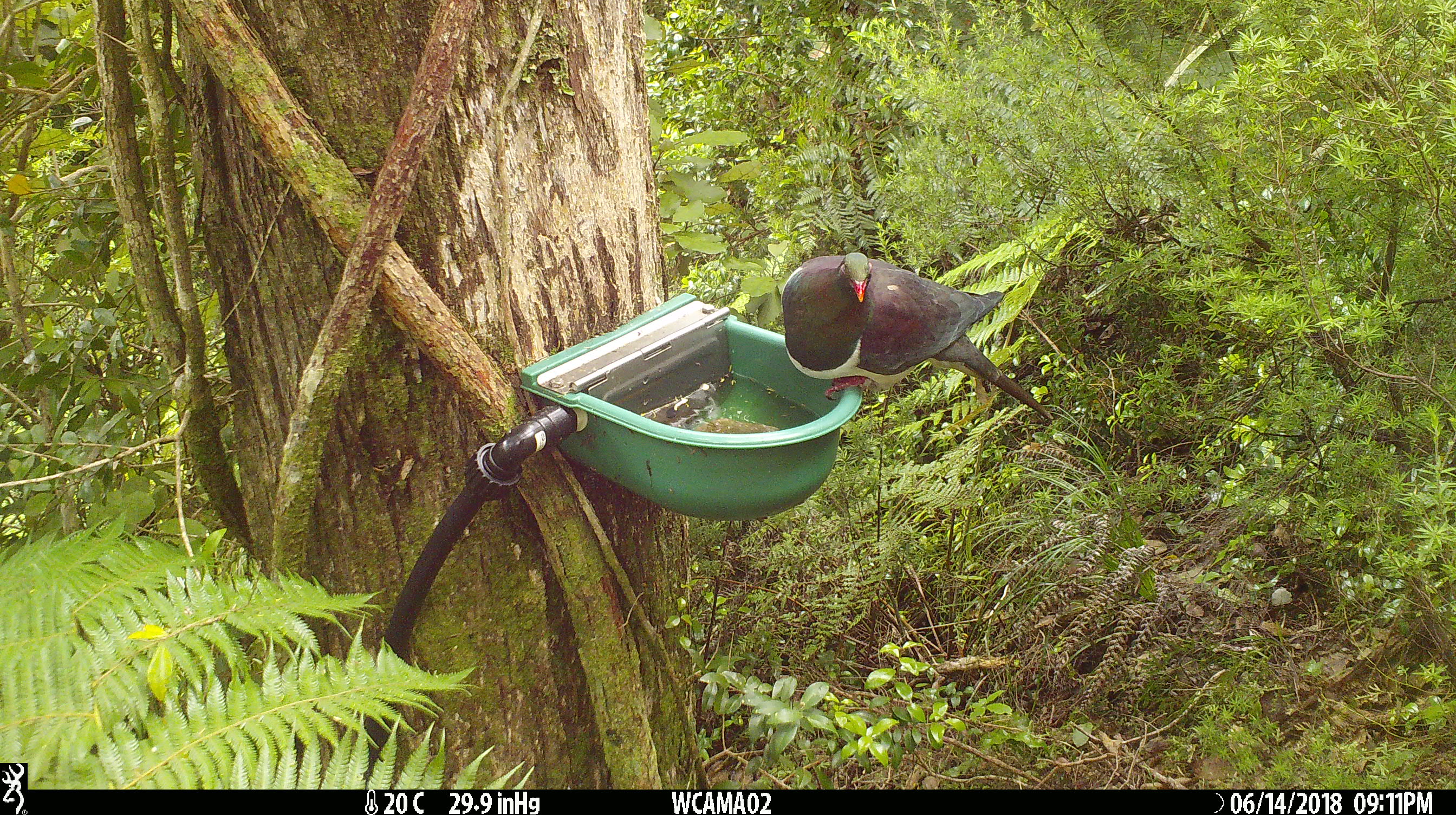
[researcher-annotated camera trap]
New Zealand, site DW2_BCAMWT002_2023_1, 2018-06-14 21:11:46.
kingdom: Animalia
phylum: Chordata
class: Aves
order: Columbiformes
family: Columbidae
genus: Hemiphaga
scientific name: Hemiphaga novaeseelandiae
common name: new zealand pigeon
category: kereru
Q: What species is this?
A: Kereru (new zealand pigeon) (Hemiphaga novaeseelandiae).